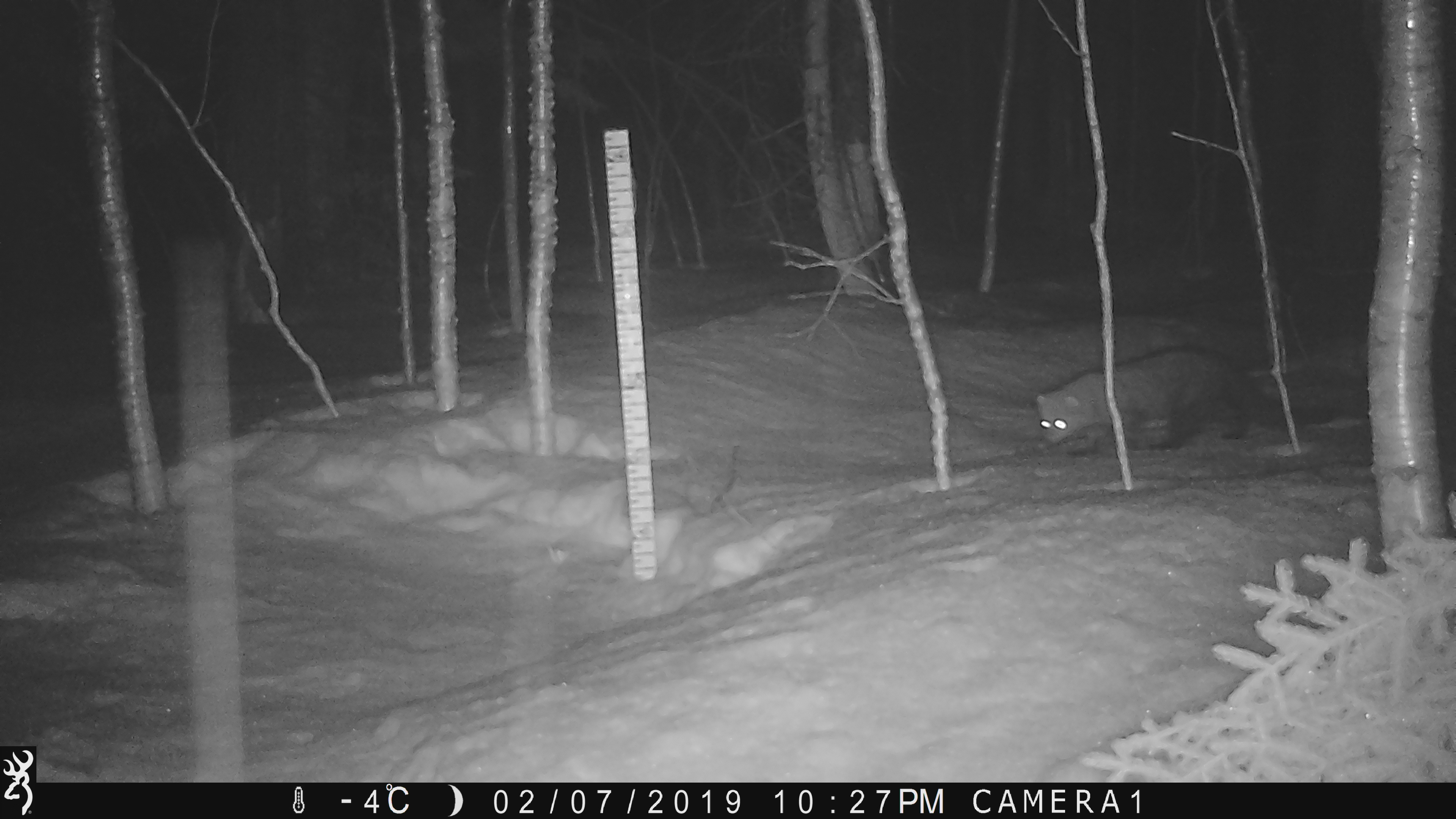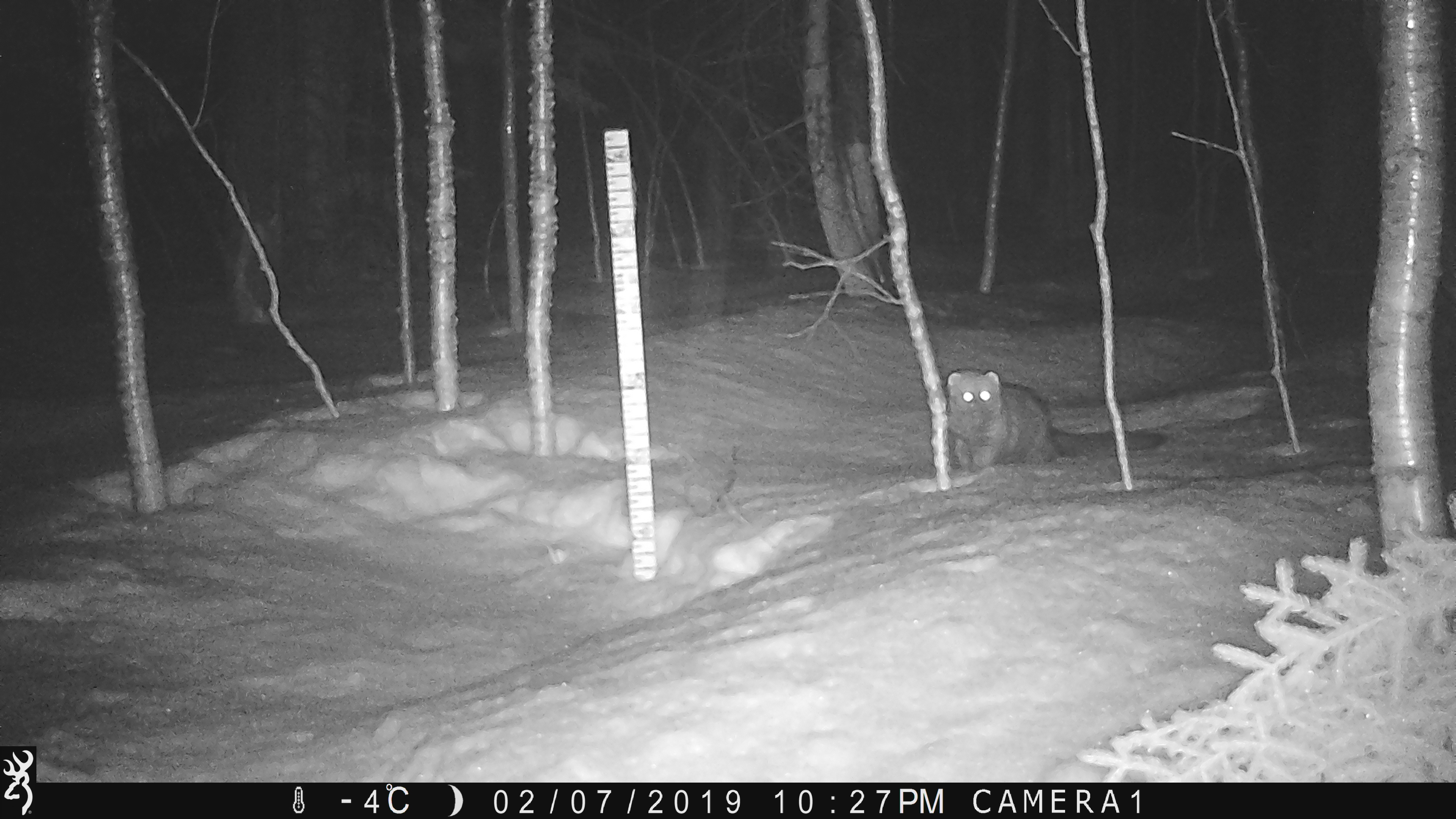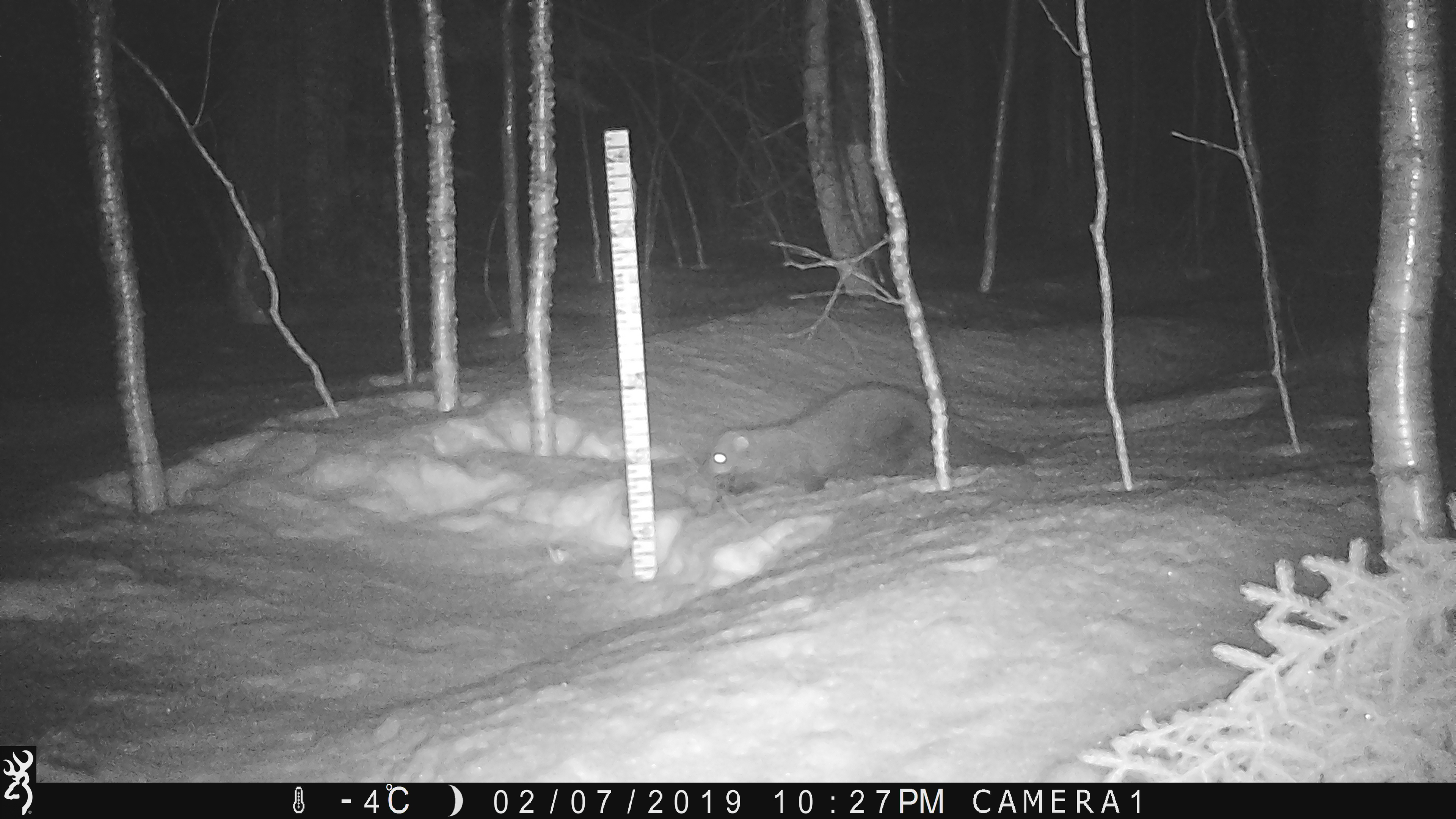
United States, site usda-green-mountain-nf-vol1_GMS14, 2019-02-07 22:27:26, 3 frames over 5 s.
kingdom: Animalia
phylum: Chordata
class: Mammalia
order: Carnivora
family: Mustelidae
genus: Pekania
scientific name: Pekania pennanti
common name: fisher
Fisher (Pekania pennanti).